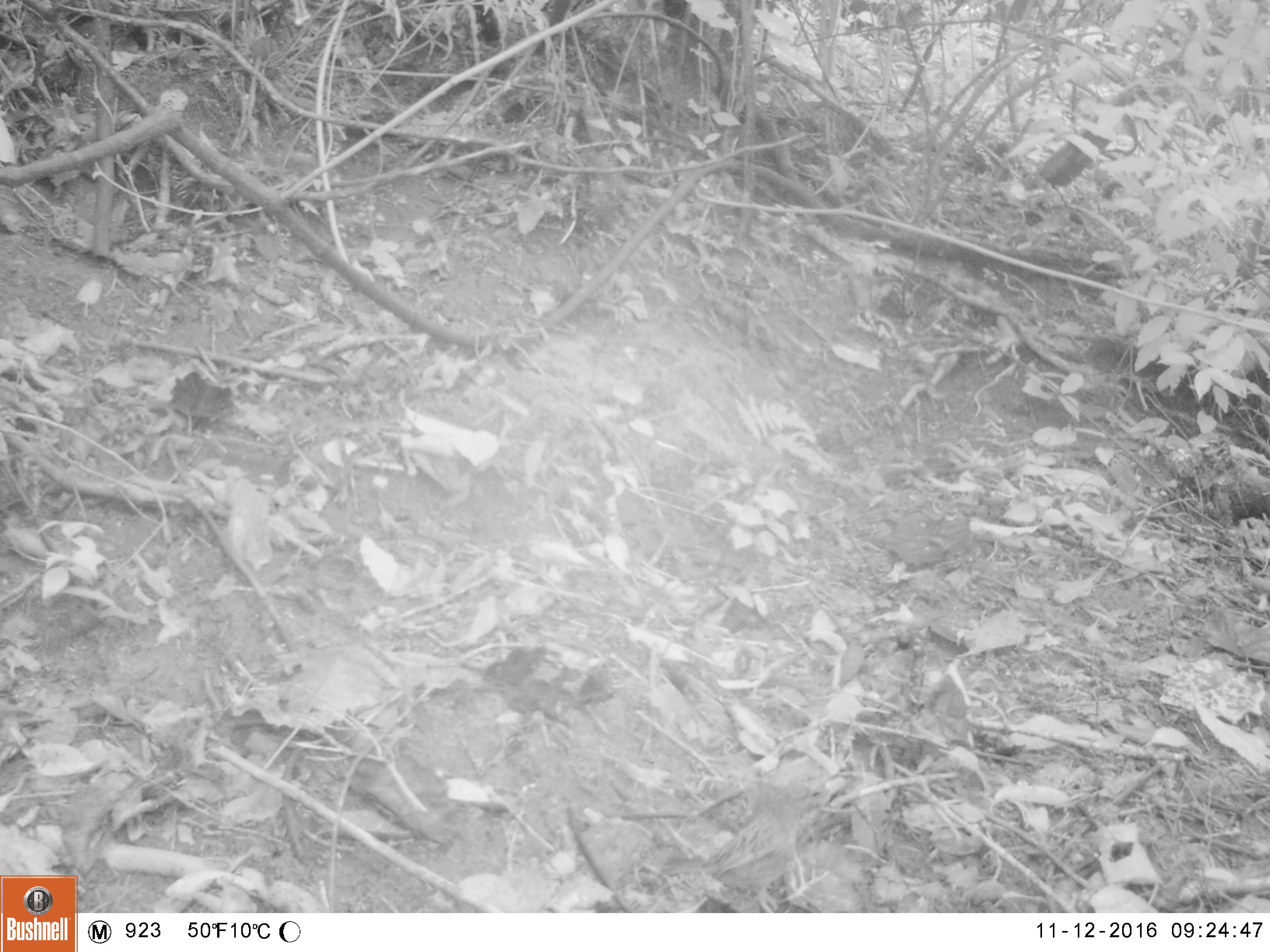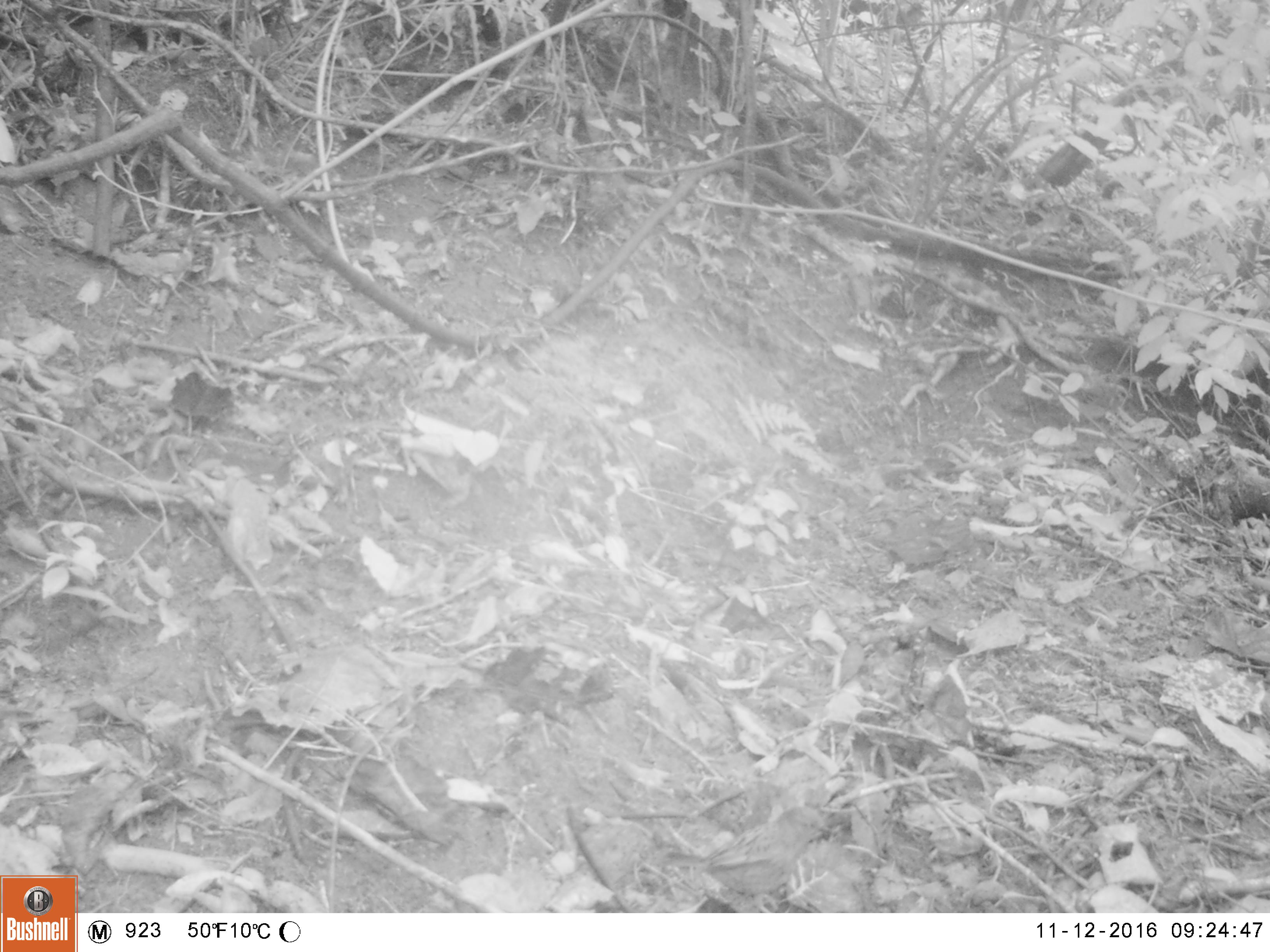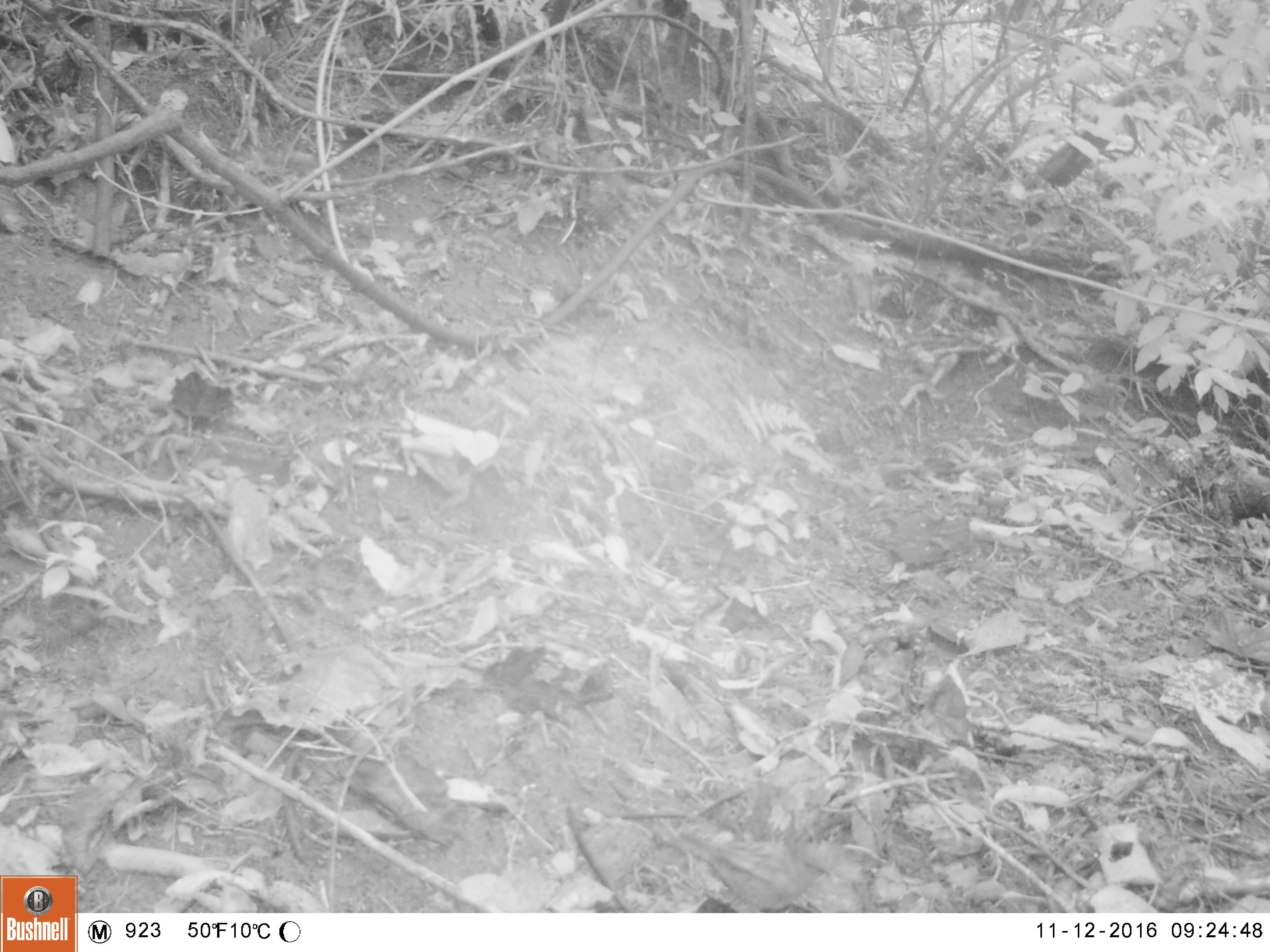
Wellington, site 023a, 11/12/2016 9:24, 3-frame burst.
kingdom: Animalia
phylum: Chordata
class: Aves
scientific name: Aves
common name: bird